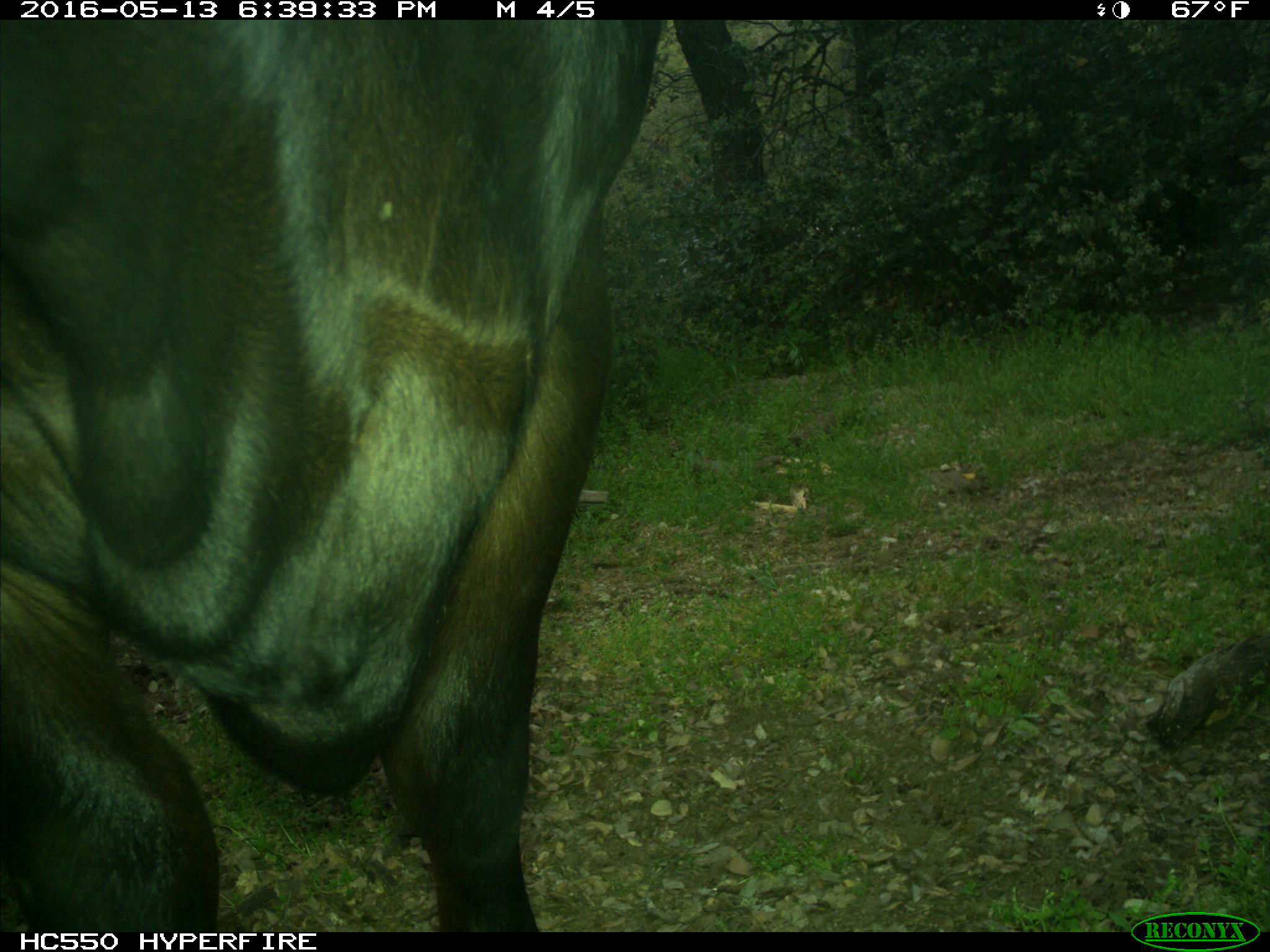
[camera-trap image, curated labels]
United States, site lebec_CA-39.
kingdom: Animalia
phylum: Chordata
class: Mammalia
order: Artiodactyla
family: Bovidae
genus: Bos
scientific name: Bos taurus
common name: domestic cow